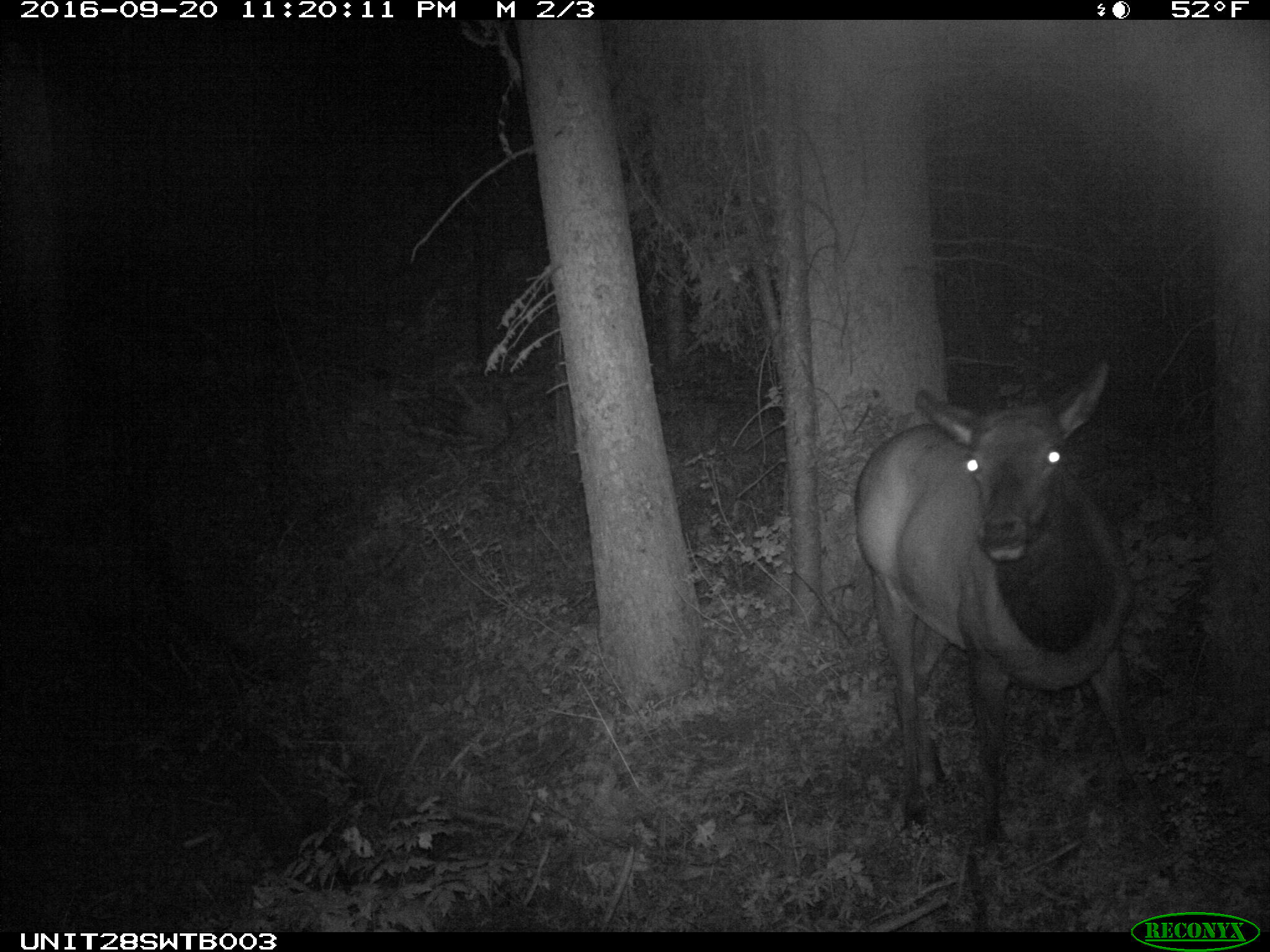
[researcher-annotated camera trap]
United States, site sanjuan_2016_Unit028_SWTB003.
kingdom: Animalia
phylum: Chordata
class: Mammalia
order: Artiodactyla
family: Cervidae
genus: Cervus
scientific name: Cervus elaphus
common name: red deer